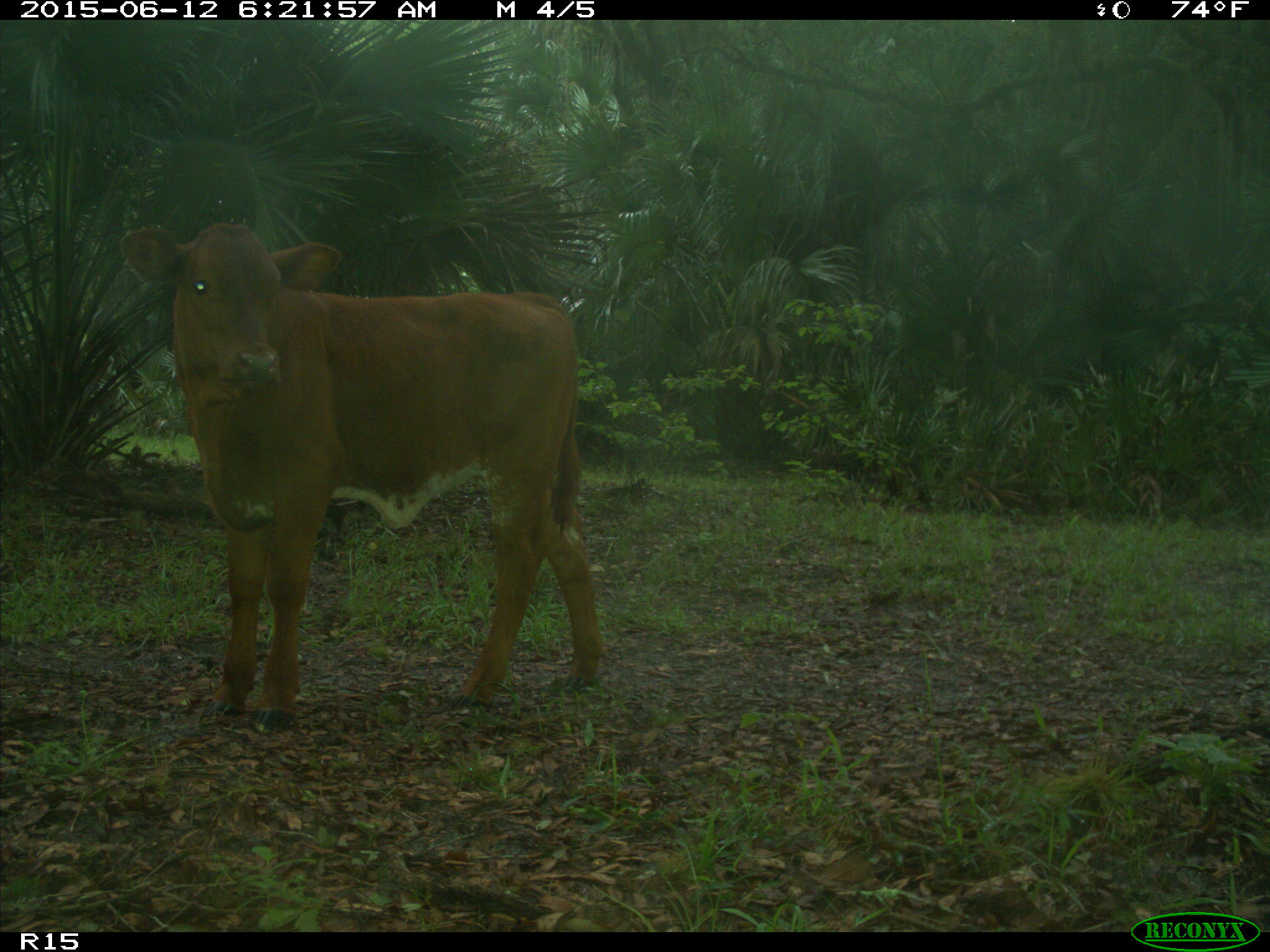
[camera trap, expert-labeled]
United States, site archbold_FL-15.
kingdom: Animalia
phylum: Chordata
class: Mammalia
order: Artiodactyla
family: Bovidae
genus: Bos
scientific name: Bos taurus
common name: domestic cow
Bos taurus (domestic cow).